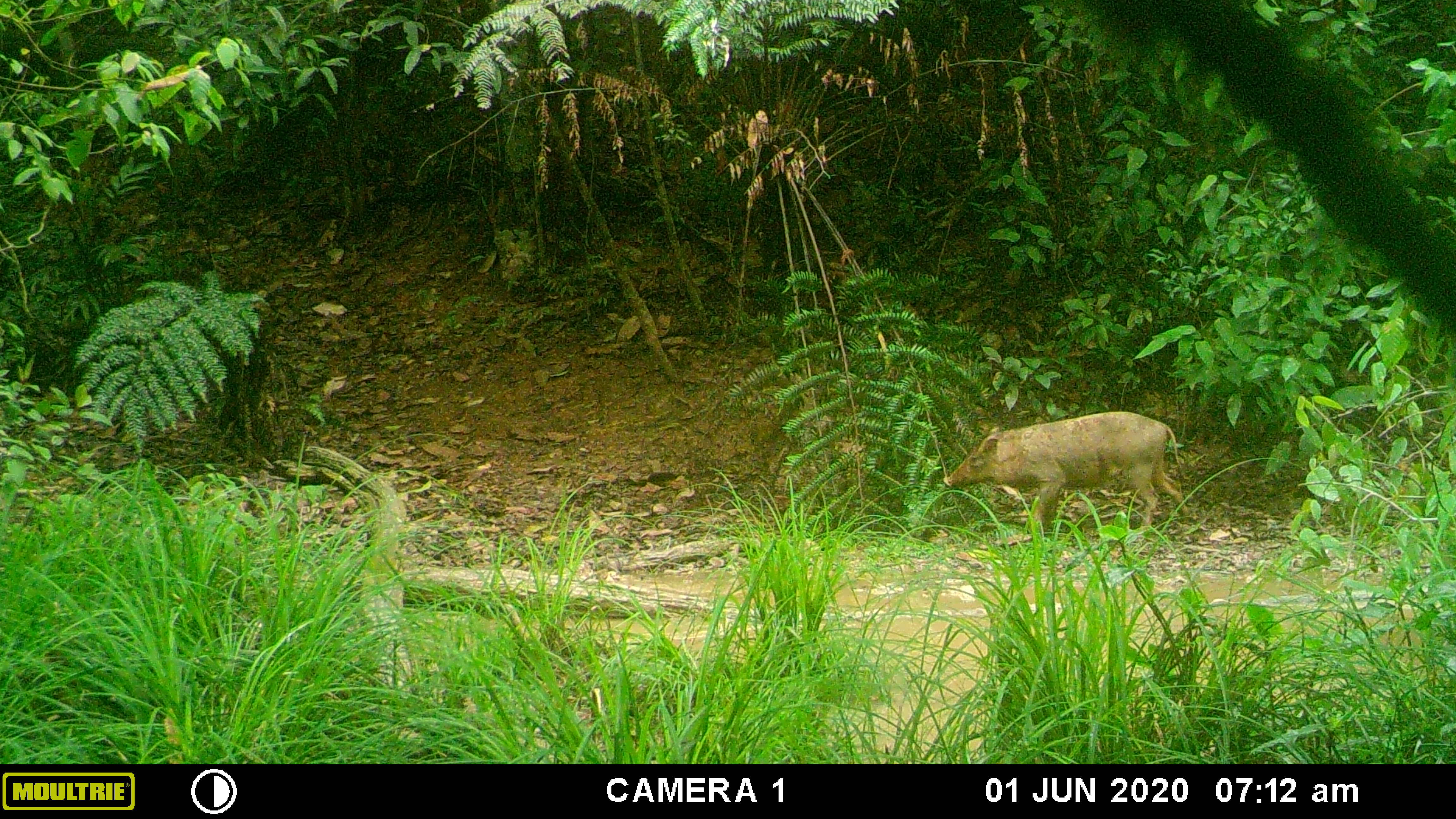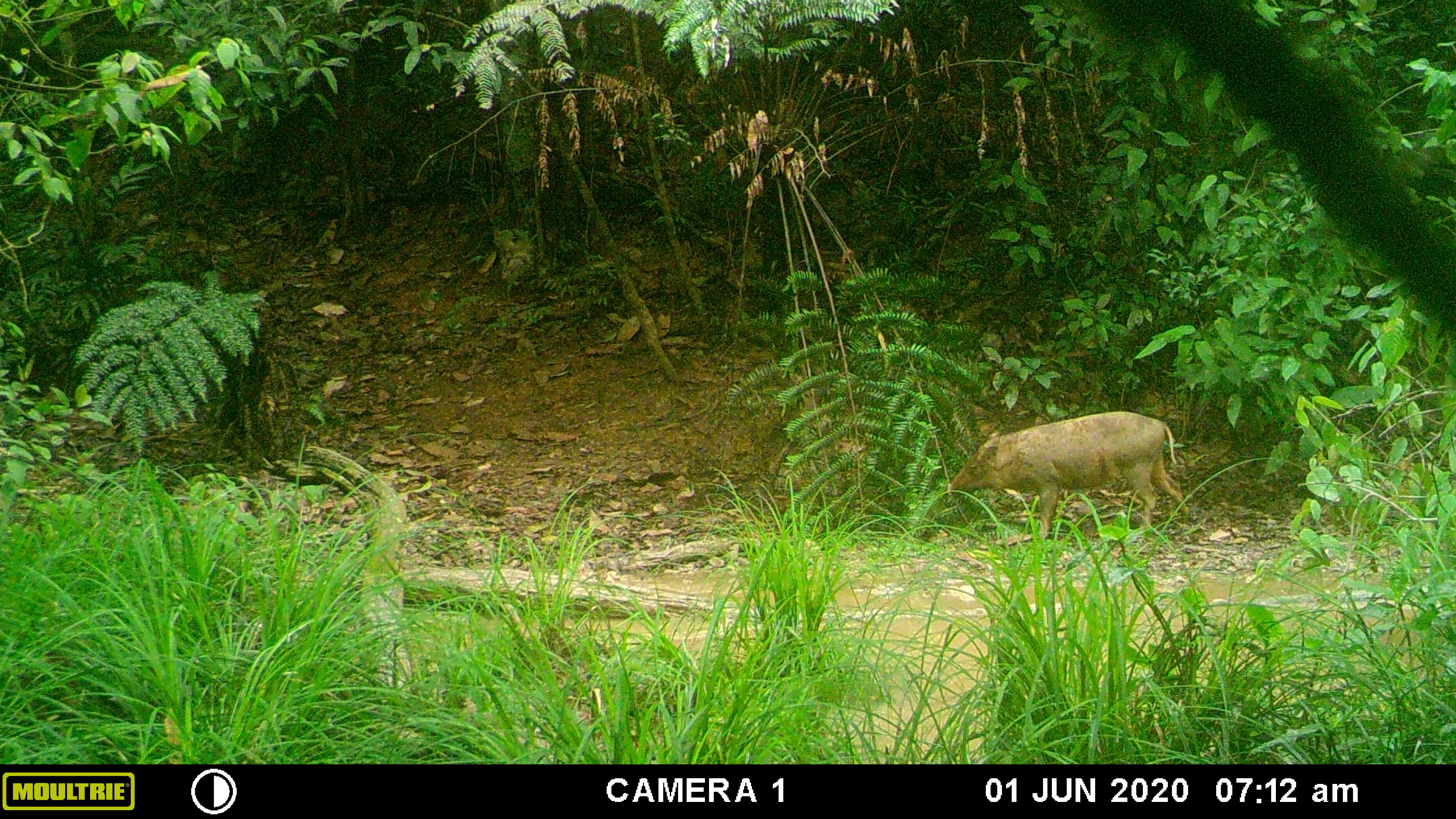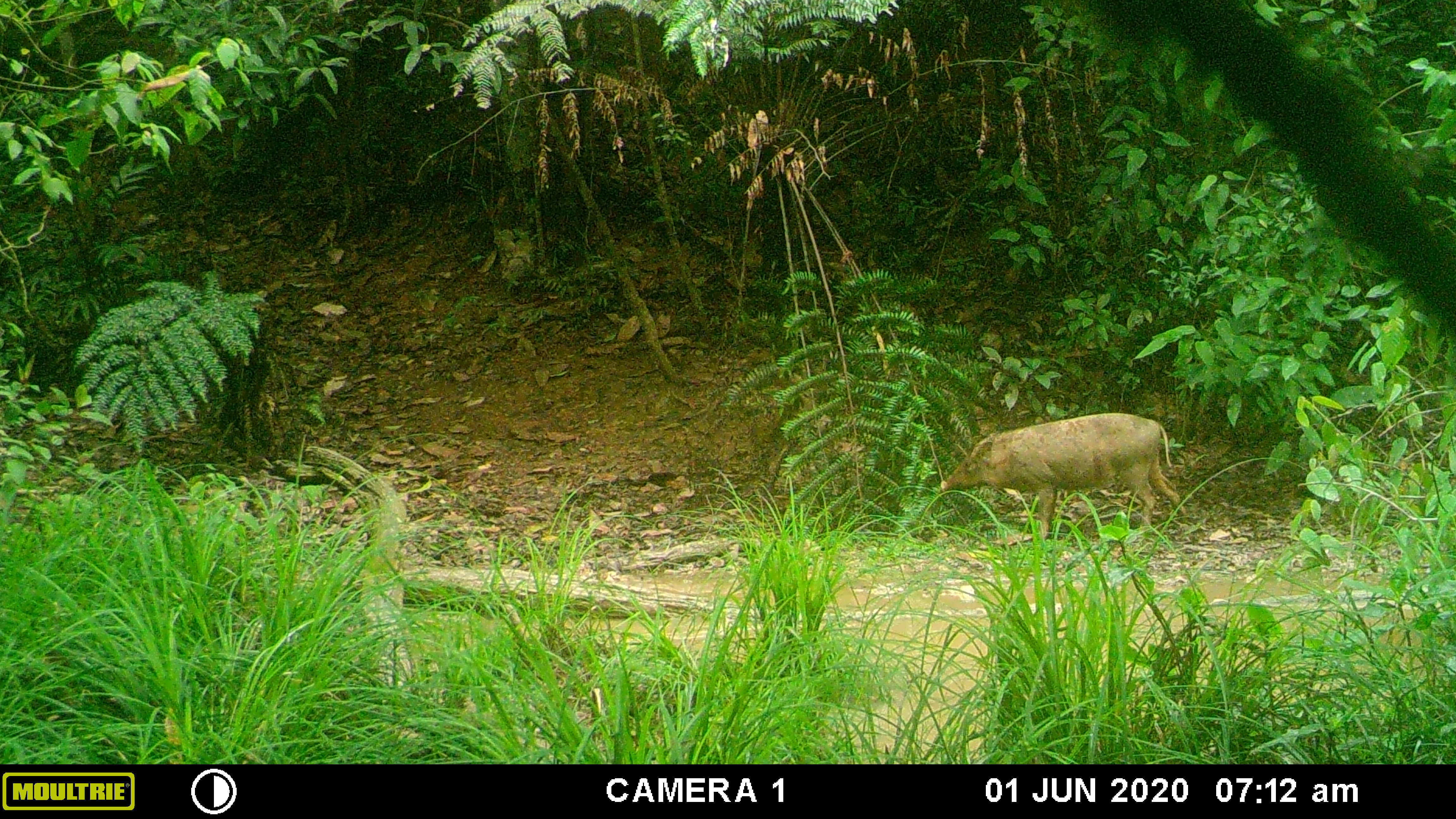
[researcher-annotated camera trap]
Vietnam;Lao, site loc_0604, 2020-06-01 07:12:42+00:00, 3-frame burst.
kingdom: Animalia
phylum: Chordata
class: Mammalia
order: Artiodactyla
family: Suidae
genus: Sus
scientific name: Sus scrofa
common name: eurasian wild pig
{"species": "eurasian wild pig (Sus scrofa)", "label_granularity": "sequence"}